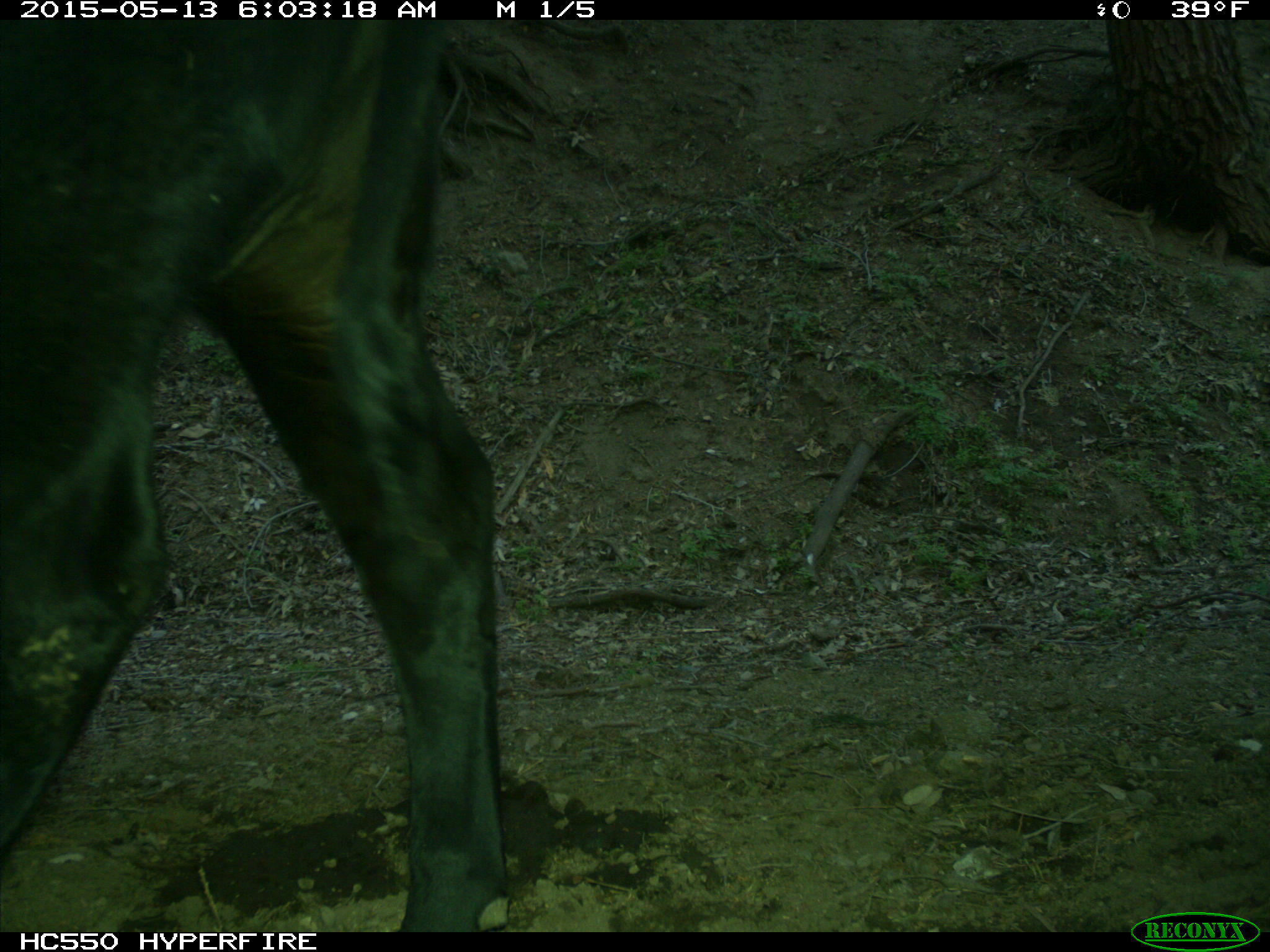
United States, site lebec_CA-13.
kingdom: Animalia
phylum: Chordata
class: Mammalia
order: Artiodactyla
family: Bovidae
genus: Bos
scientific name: Bos taurus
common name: domestic cow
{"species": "Bos taurus (domestic cow)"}